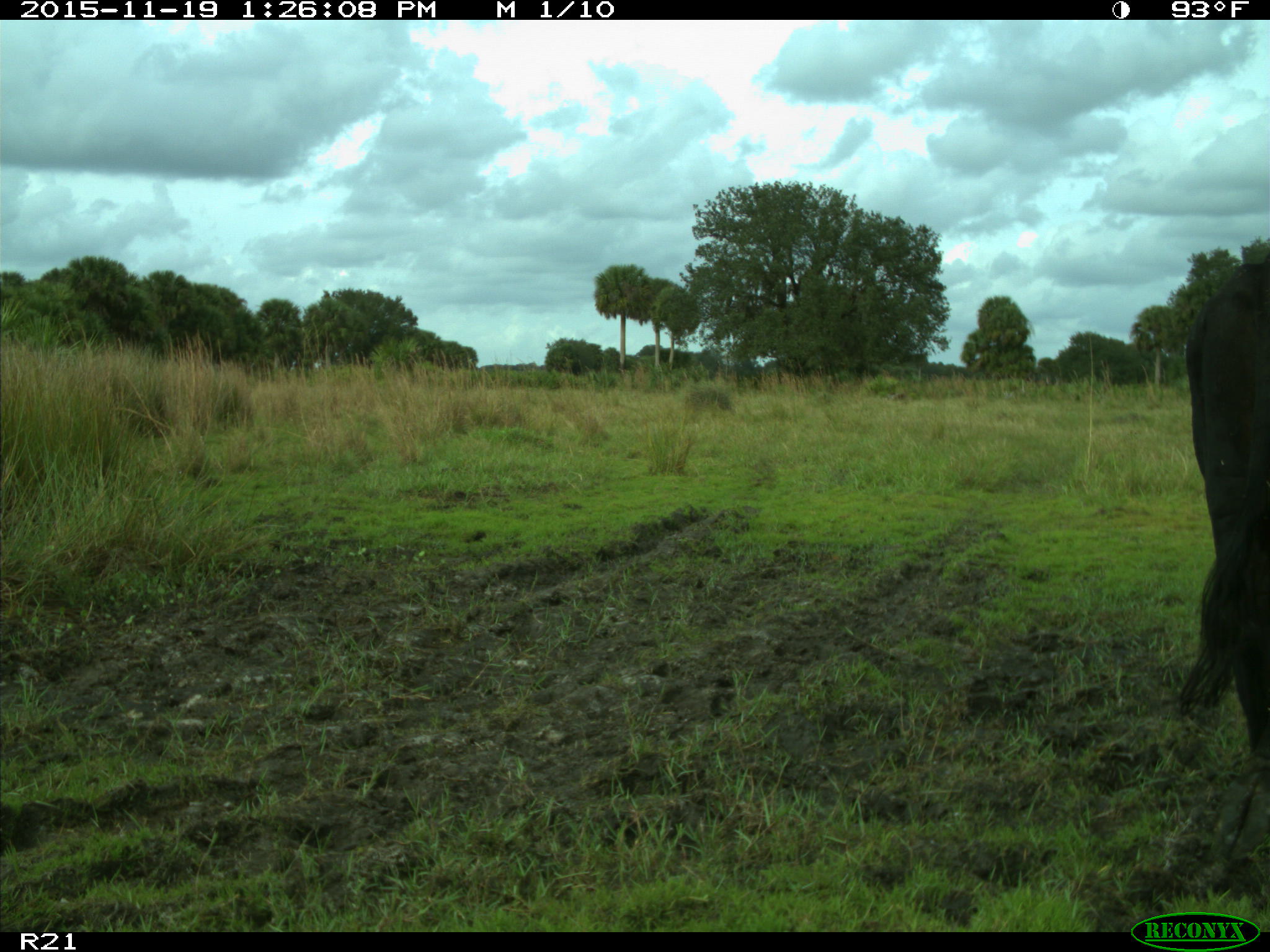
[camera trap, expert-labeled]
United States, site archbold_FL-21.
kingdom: Animalia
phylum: Chordata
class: Mammalia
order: Artiodactyla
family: Bovidae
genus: Bos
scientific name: Bos taurus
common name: domestic cow